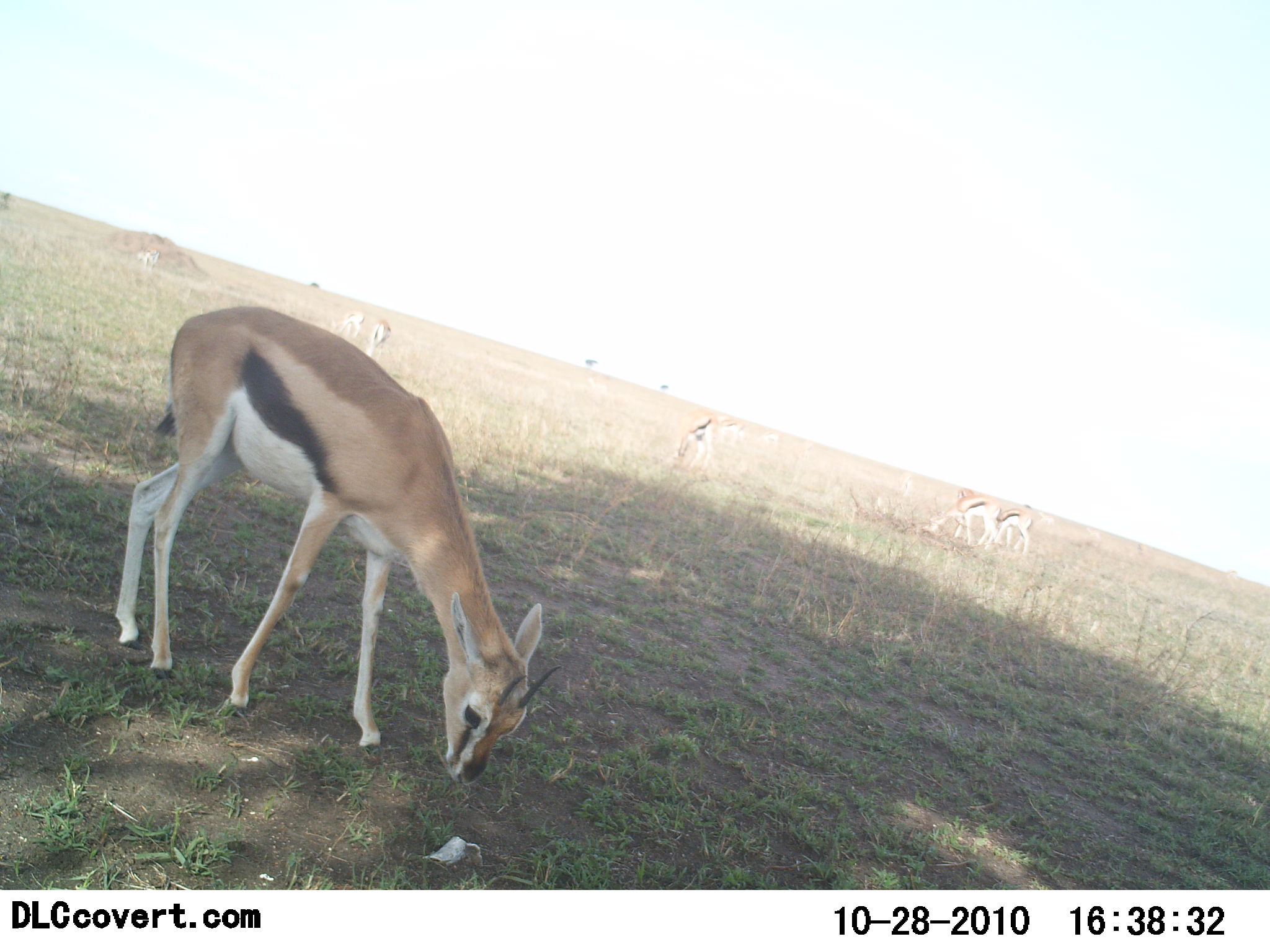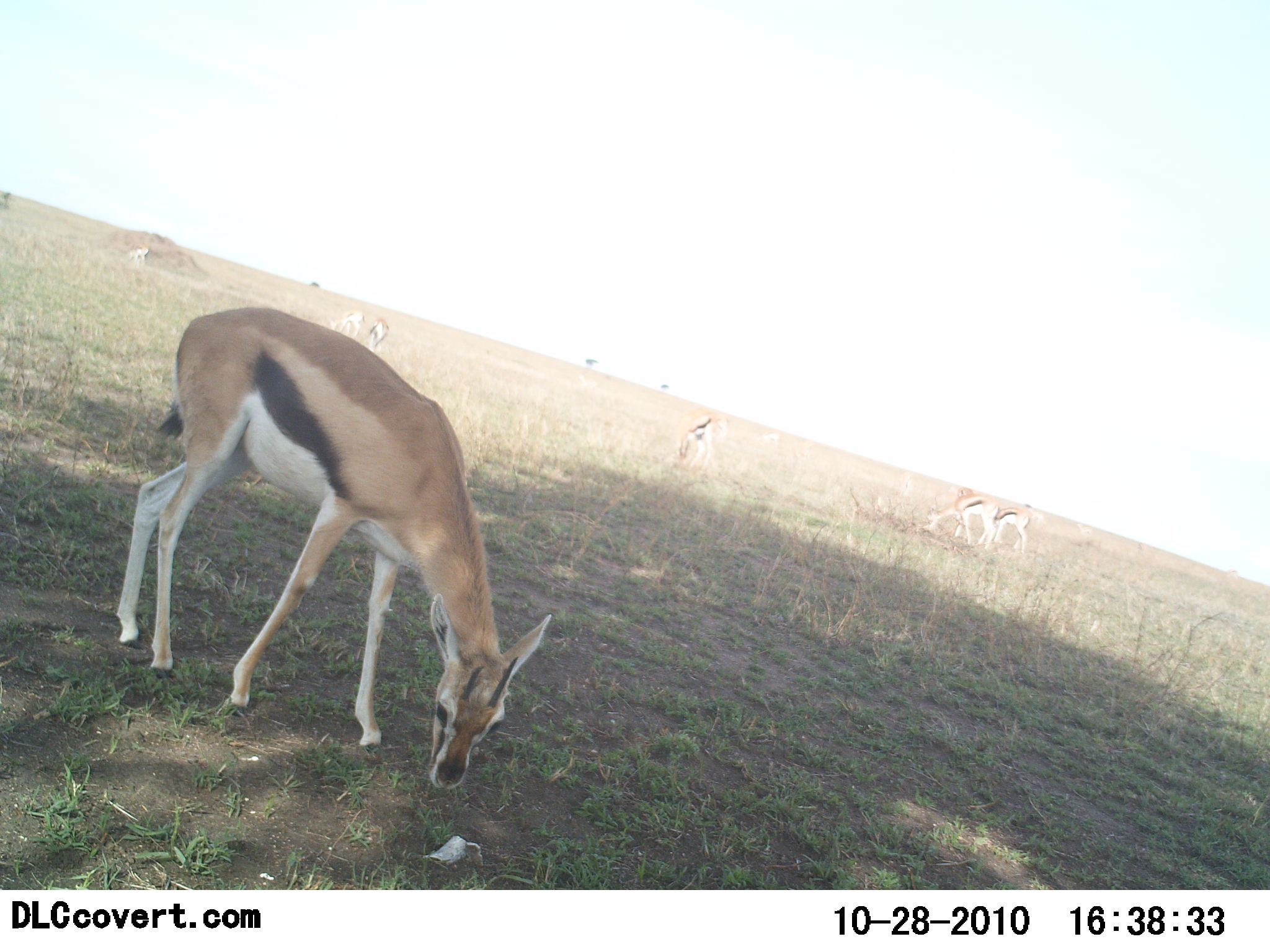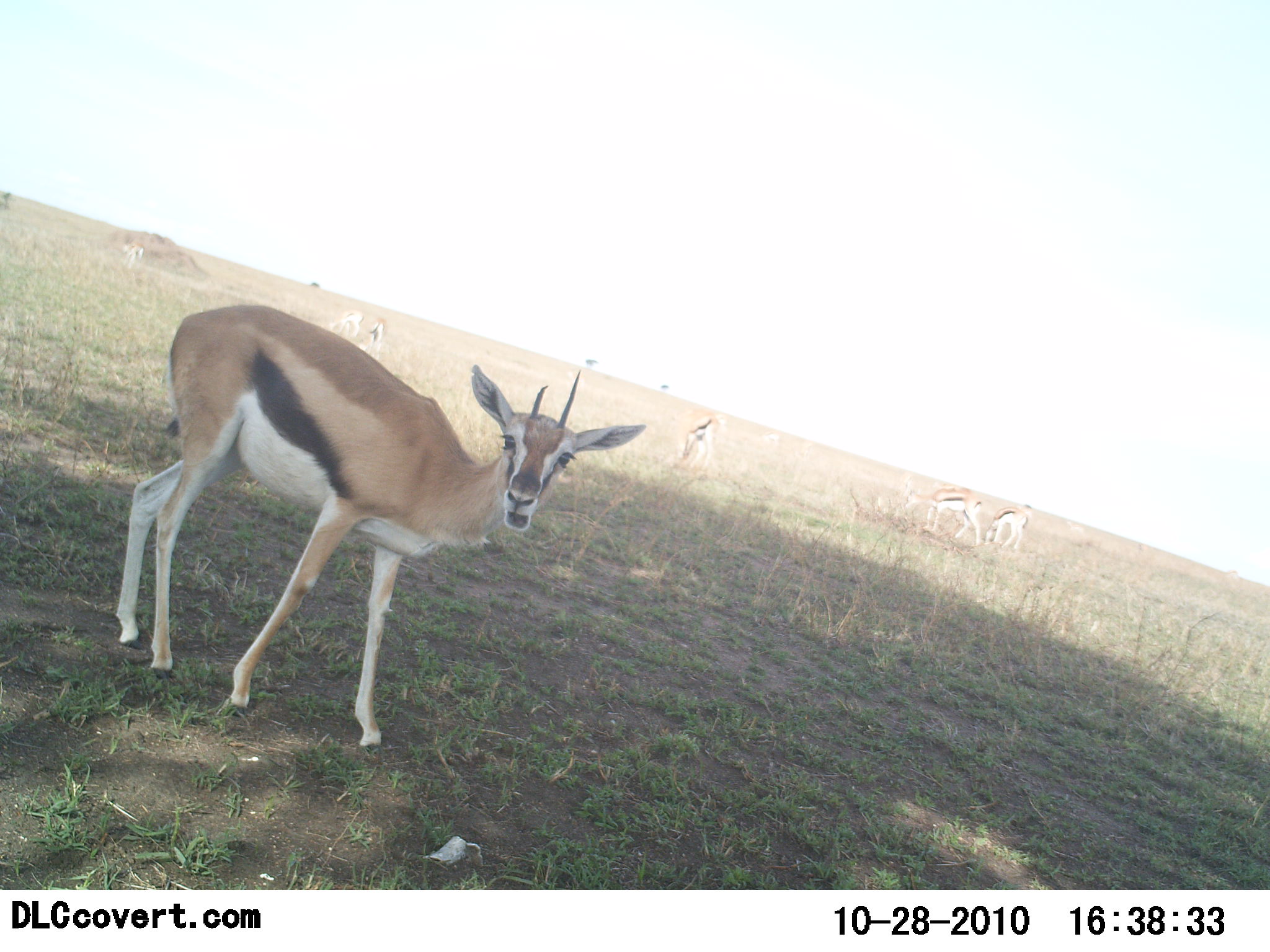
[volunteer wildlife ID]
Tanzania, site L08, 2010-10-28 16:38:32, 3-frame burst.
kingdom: Animalia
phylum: Chordata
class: Mammalia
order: Artiodactyla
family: Bovidae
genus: Eudorcas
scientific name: Eudorcas thomsonii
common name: thomson's gazelle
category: gazellethomsons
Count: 6.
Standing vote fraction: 21%.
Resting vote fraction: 7%.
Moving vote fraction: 14%.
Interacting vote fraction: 0%.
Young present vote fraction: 7%.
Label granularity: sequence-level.